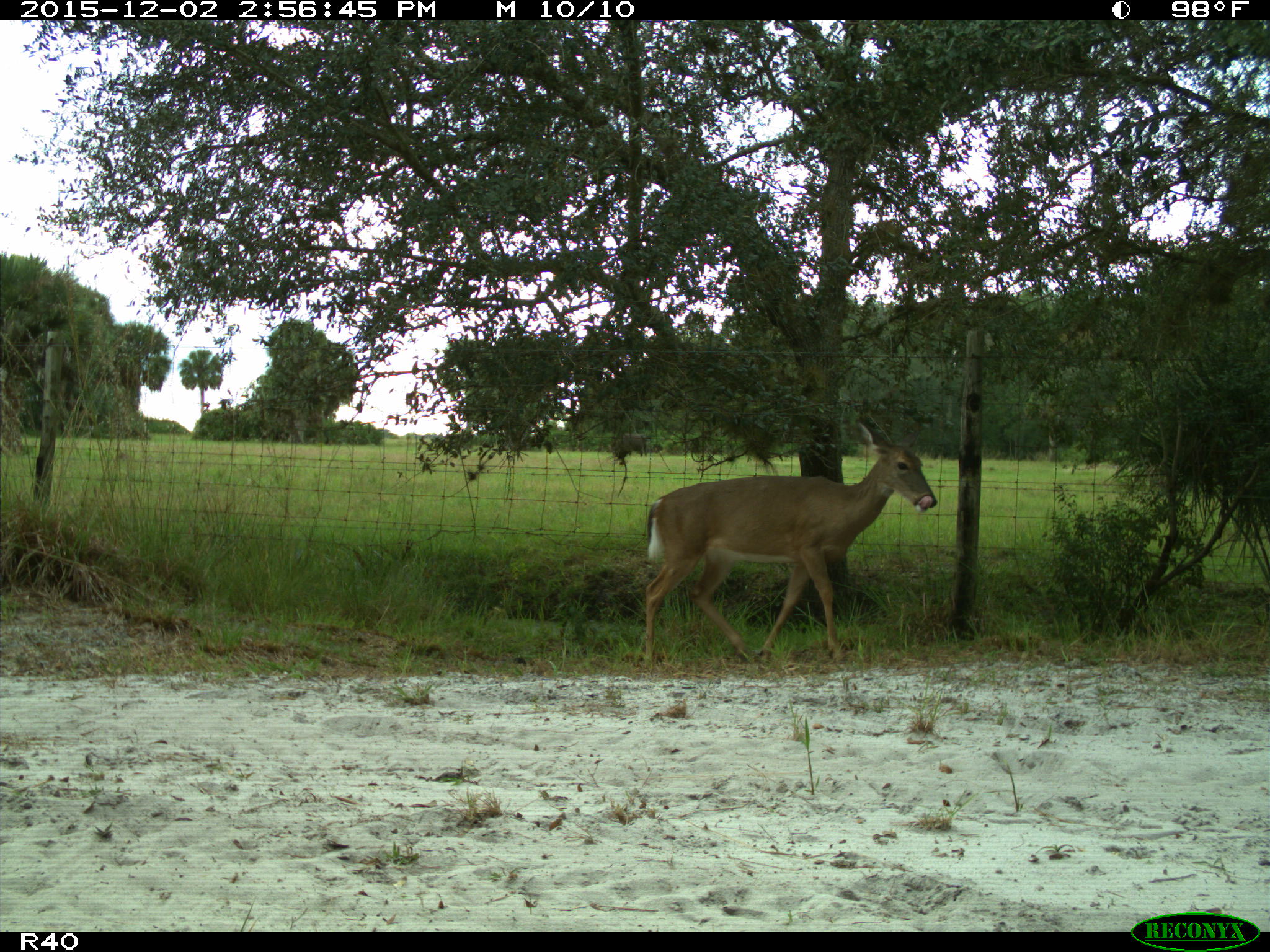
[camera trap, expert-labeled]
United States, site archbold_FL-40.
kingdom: Animalia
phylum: Chordata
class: Mammalia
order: Artiodactyla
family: Cervidae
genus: Odocoileus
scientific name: Odocoileus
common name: deer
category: unidentified deer